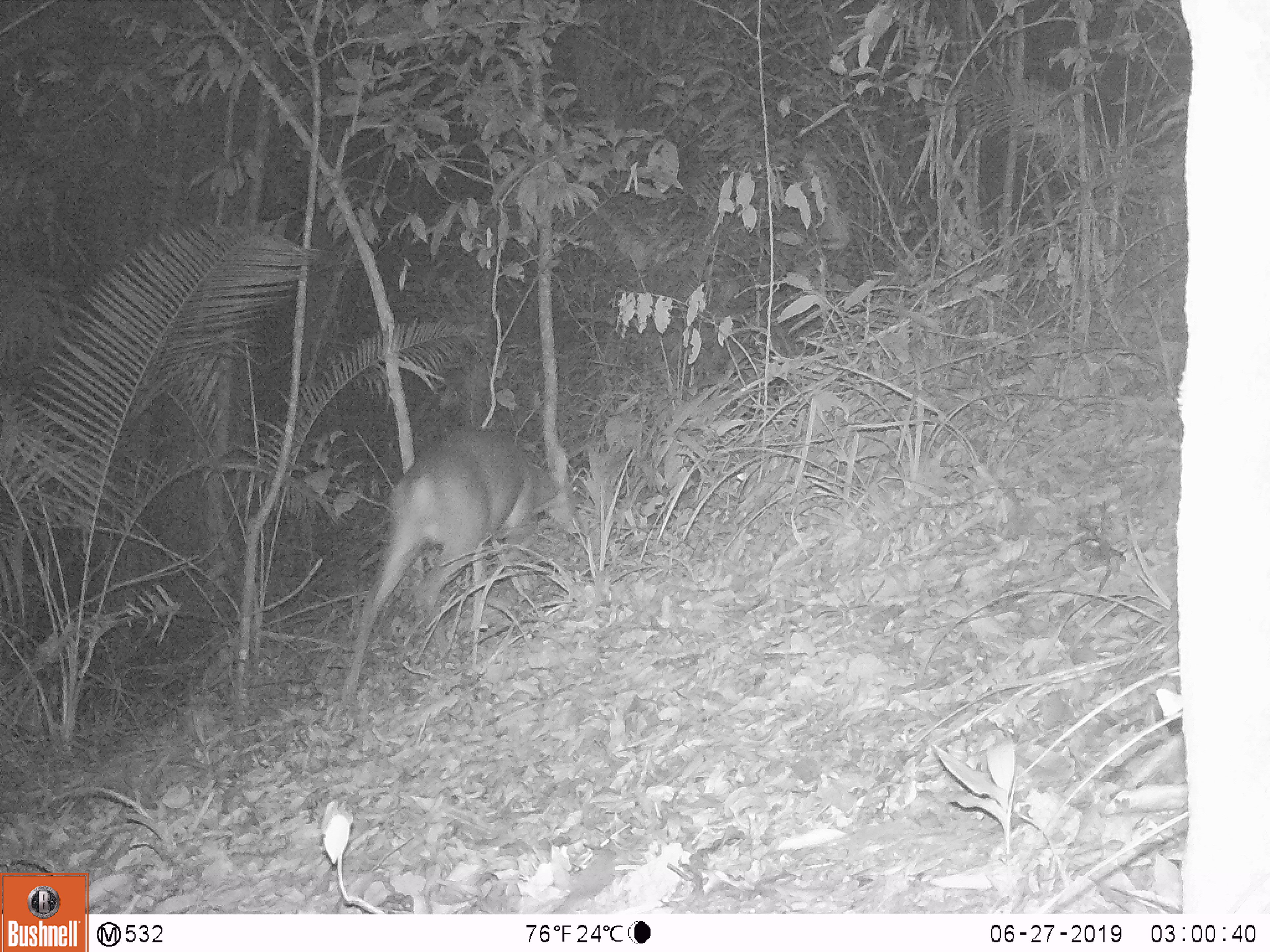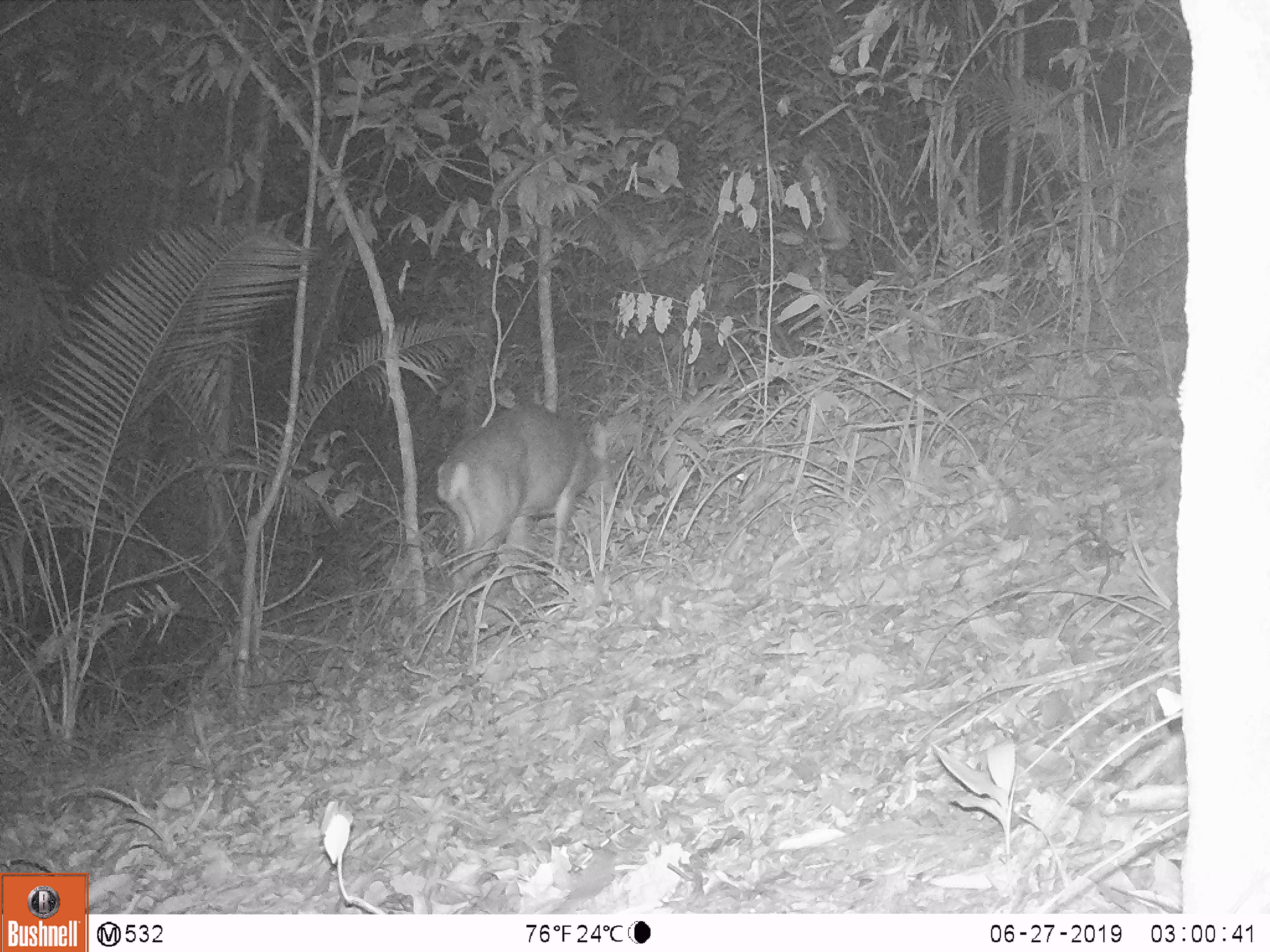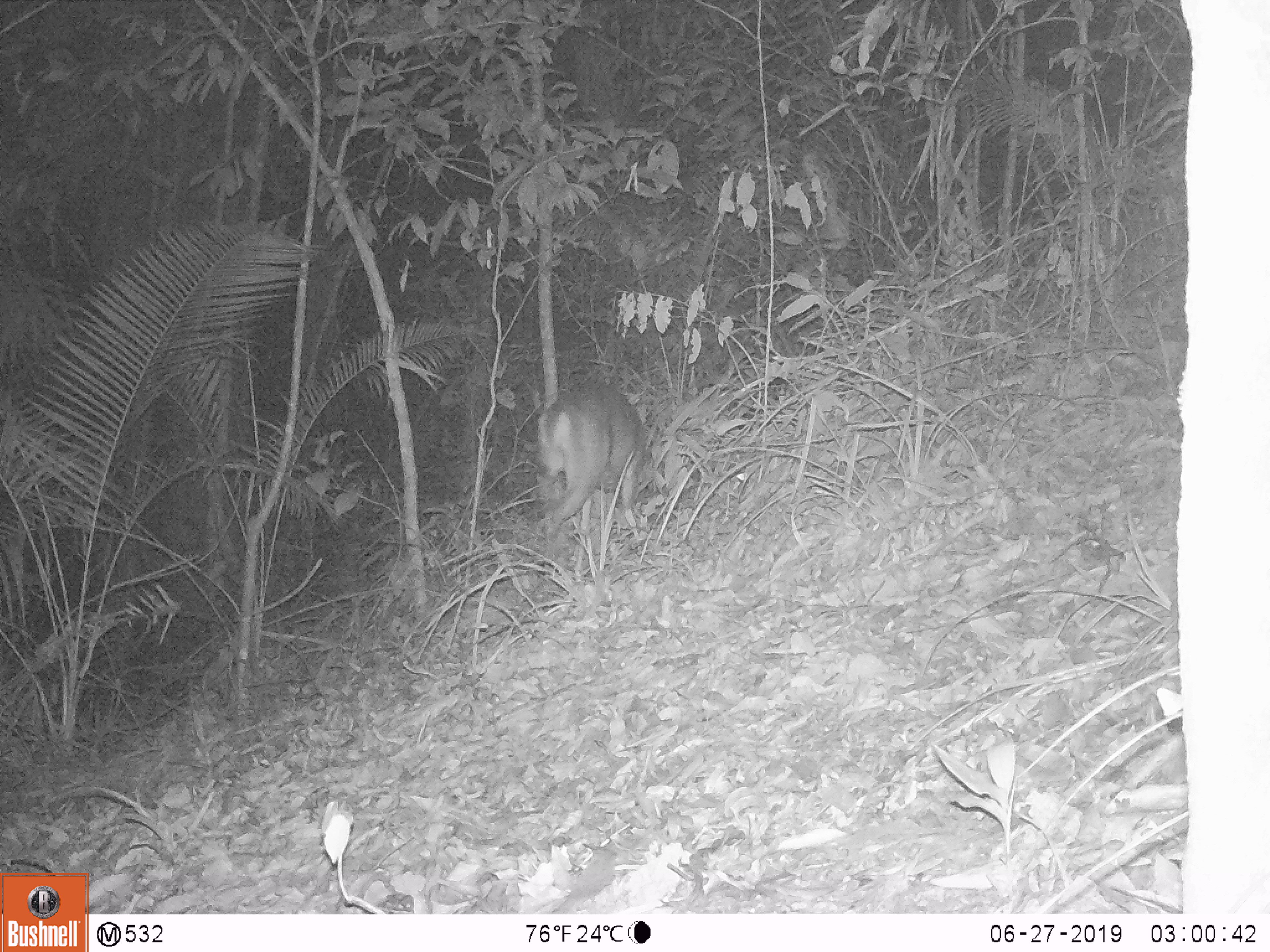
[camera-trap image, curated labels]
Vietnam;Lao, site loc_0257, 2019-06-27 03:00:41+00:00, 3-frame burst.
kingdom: Animalia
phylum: Chordata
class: Mammalia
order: Artiodactyla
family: Cervidae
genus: Muntiacus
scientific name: Muntiacus vuquangensis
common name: large-antlered muntjac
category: large antlered muntjac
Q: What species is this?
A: Large antlered muntjac (large-antlered muntjac) (Muntiacus vuquangensis).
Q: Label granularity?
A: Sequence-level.